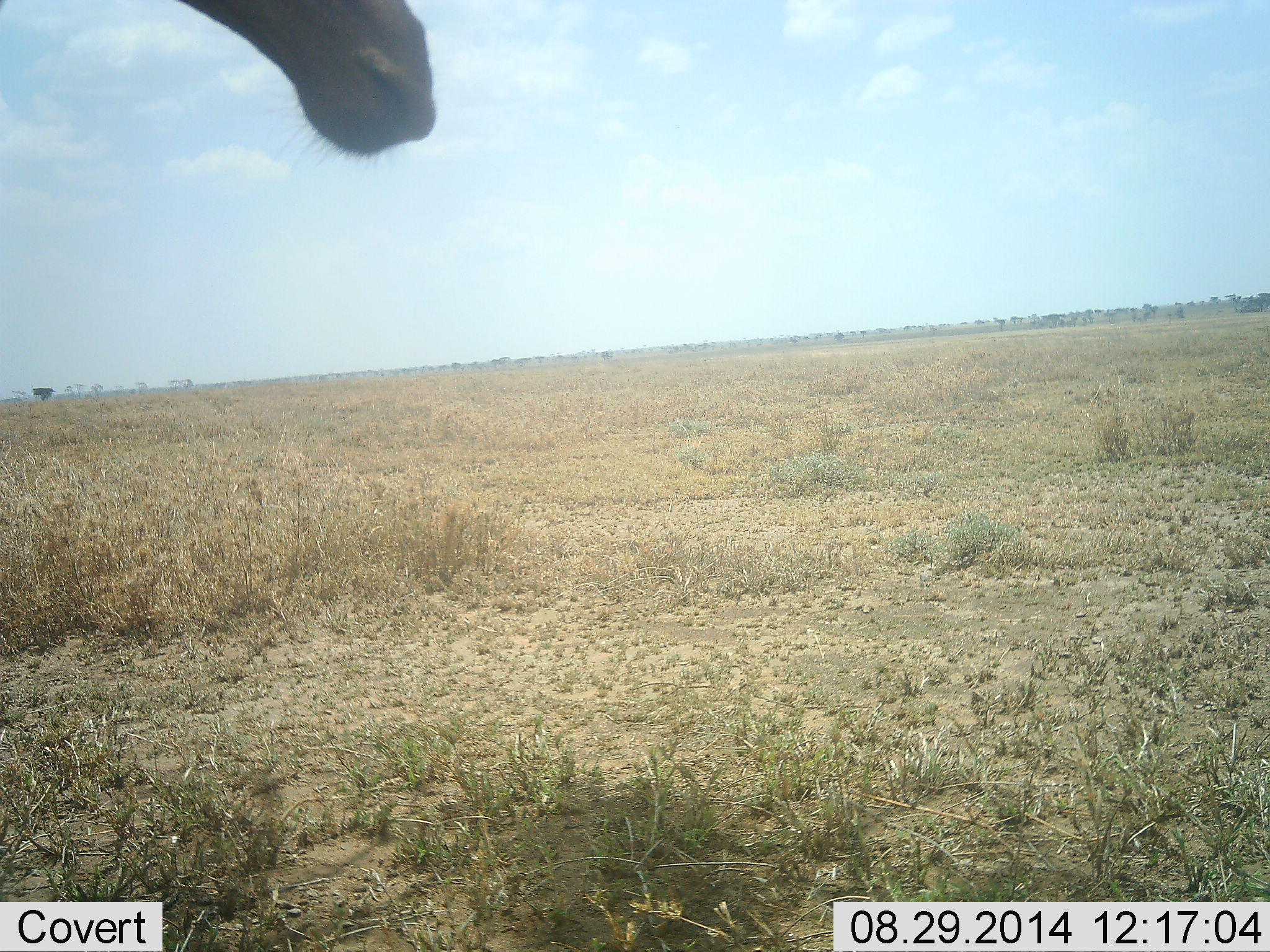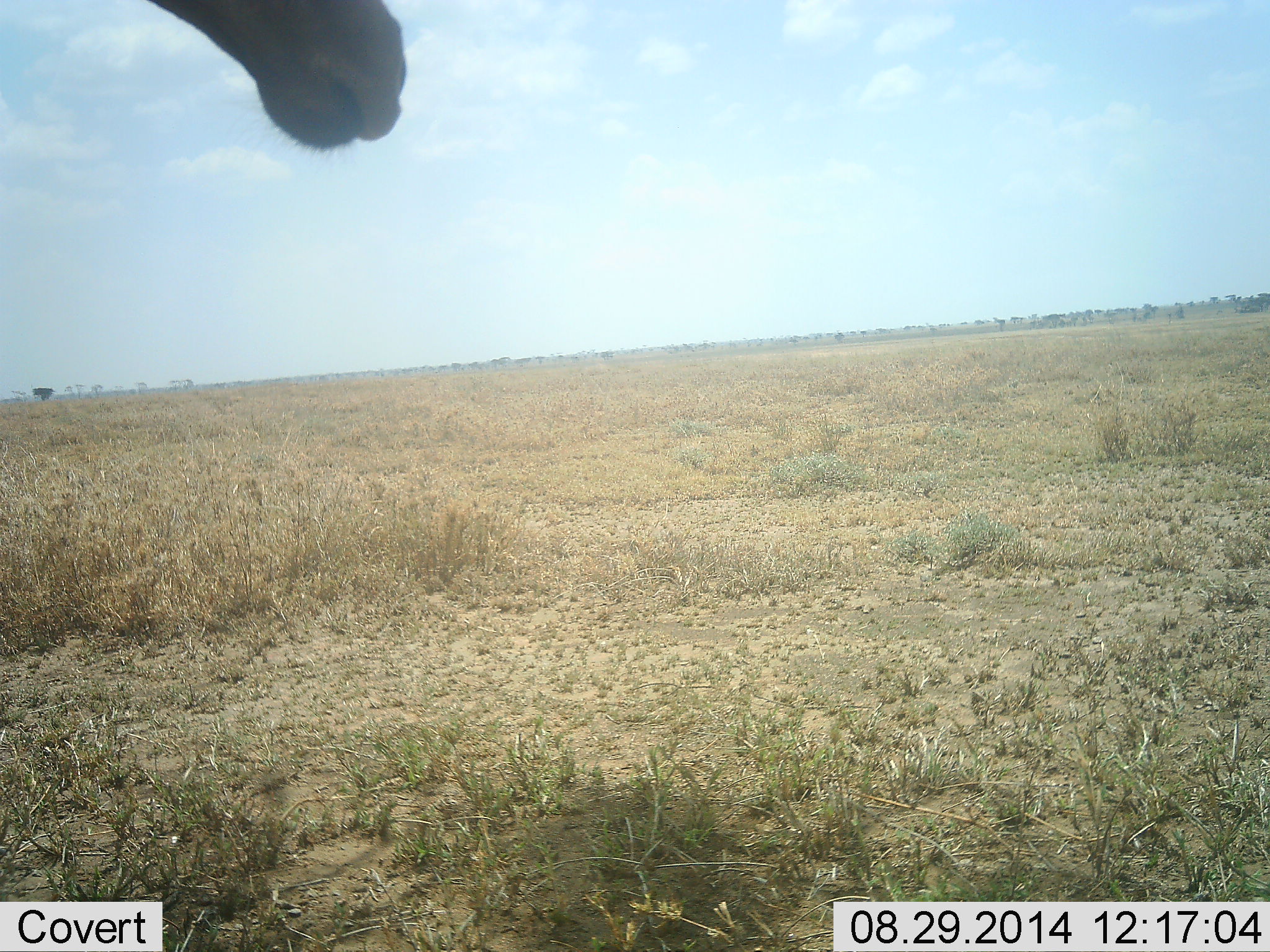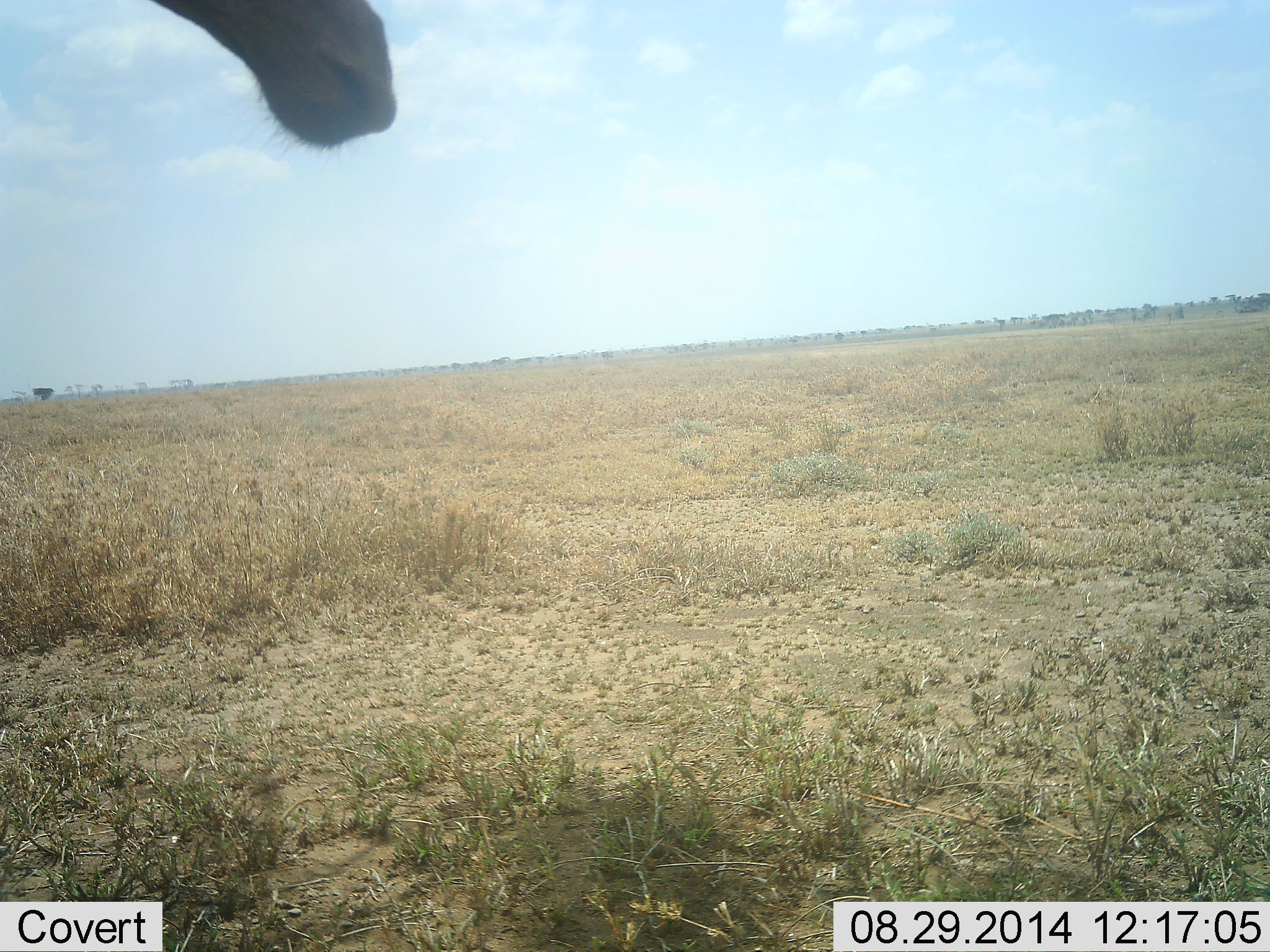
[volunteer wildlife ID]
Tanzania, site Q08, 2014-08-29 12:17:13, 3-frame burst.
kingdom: Animalia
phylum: Chordata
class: Mammalia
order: Artiodactyla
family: Giraffidae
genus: Giraffa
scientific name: Giraffa camelopardalis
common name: giraffe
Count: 1.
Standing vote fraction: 80%.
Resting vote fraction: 0%.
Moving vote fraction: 10%.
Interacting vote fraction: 0%.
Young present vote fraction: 0%.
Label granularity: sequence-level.